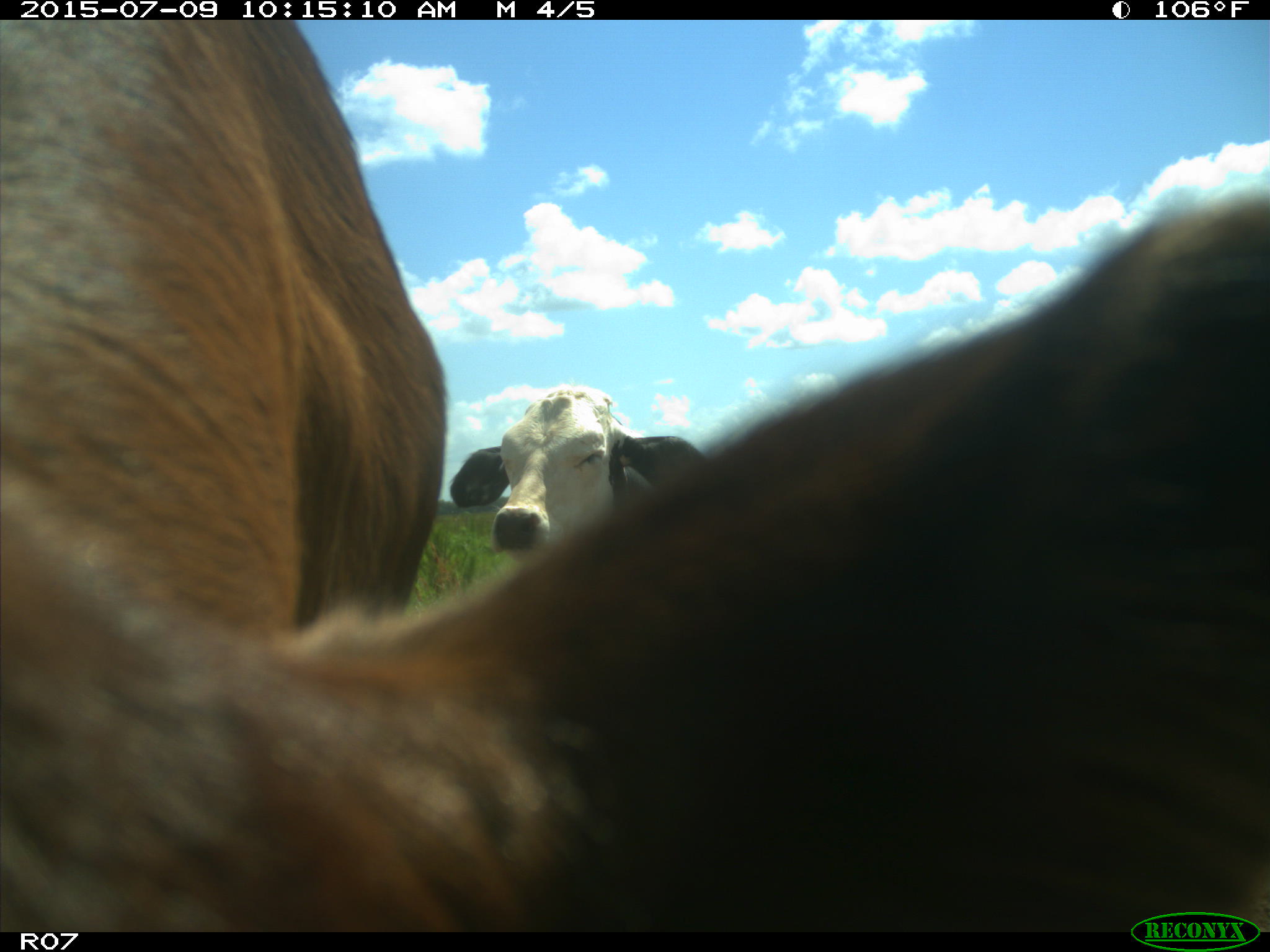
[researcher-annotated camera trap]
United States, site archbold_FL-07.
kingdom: Animalia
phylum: Chordata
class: Mammalia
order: Artiodactyla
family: Bovidae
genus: Bos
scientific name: Bos taurus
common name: domestic cow